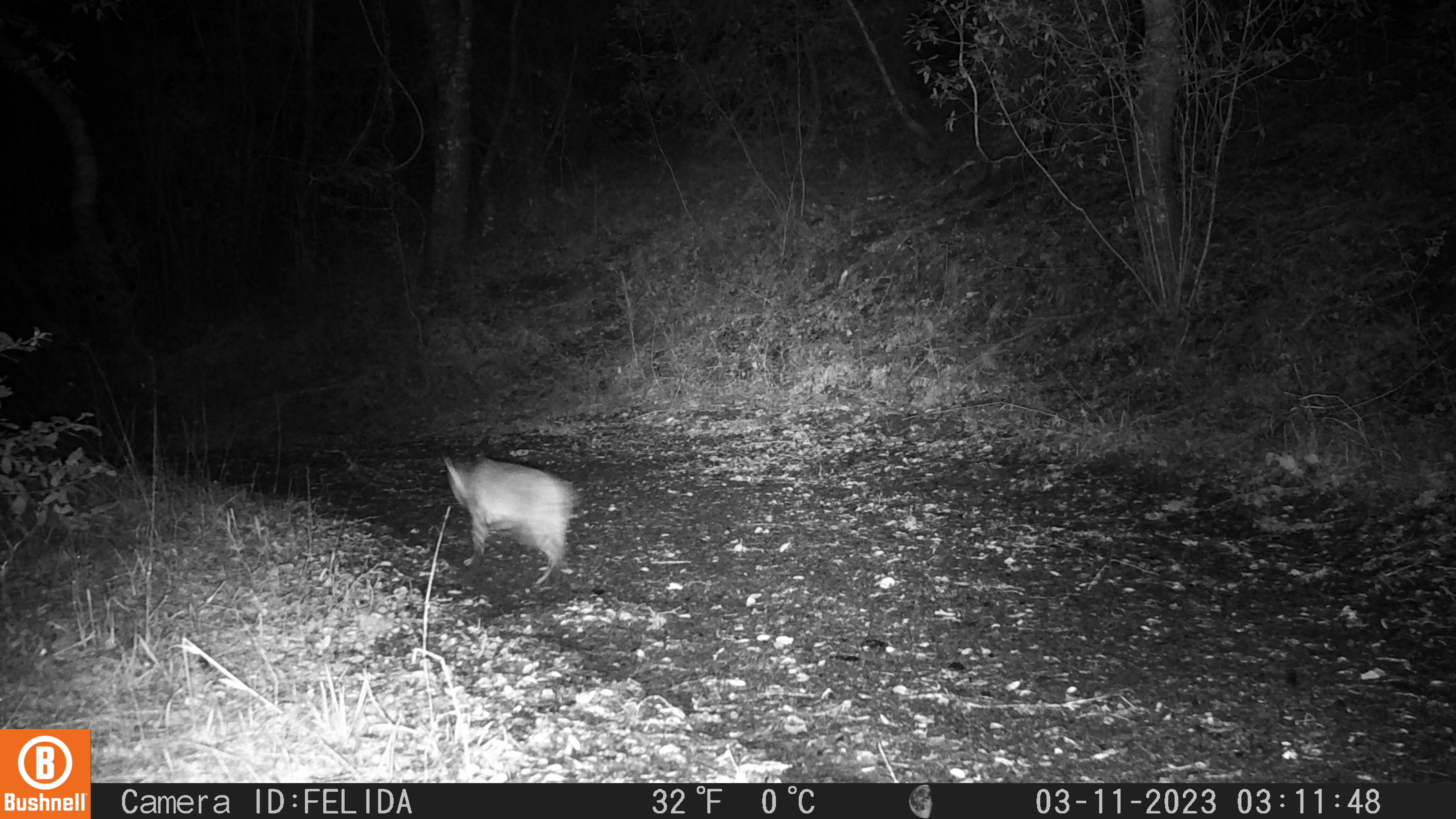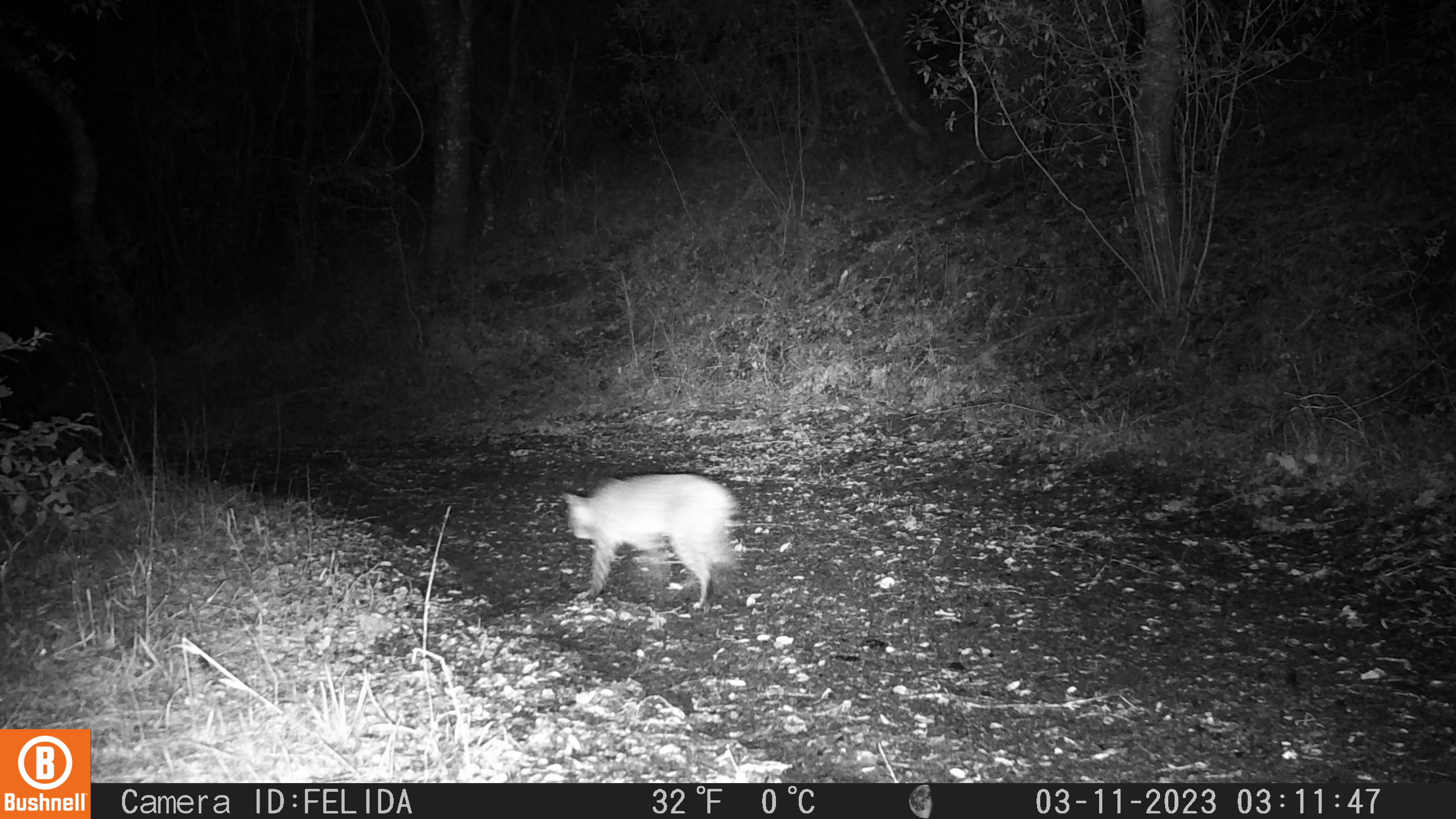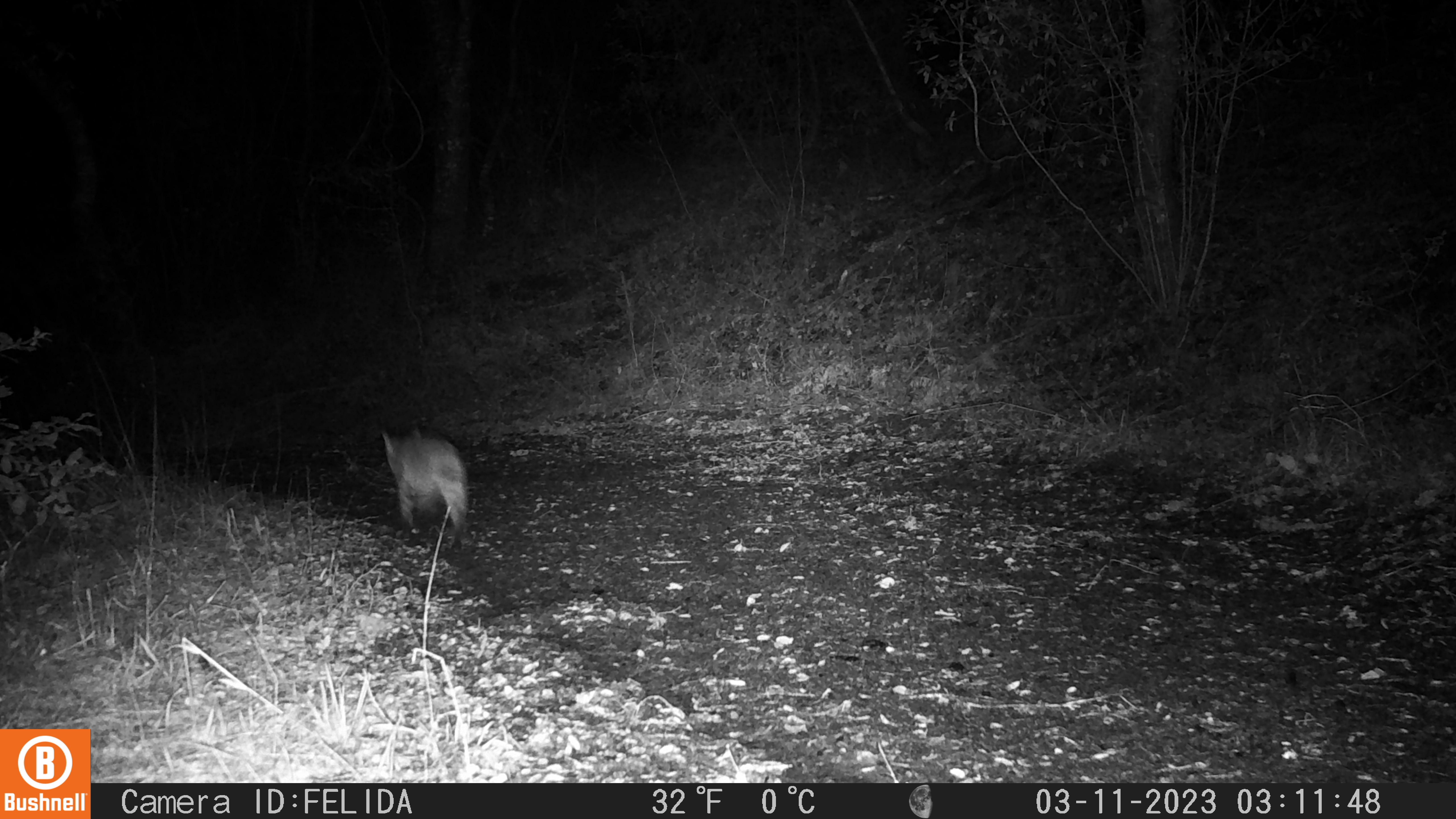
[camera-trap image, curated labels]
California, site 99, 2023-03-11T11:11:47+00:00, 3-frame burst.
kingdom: Animalia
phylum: Chordata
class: Mammalia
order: Carnivora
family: Felidae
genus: Lynx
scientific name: Lynx rufus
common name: bobcat